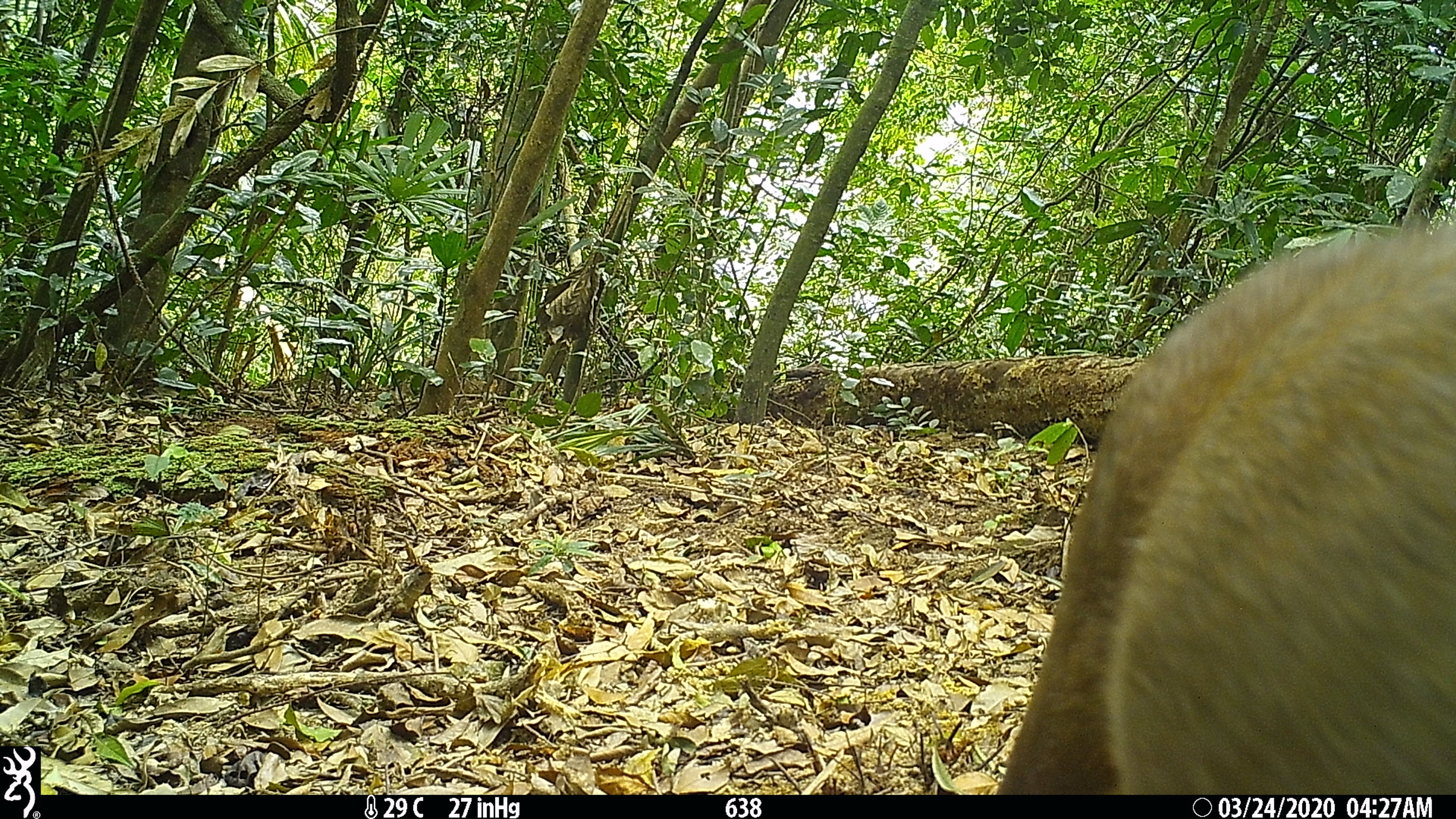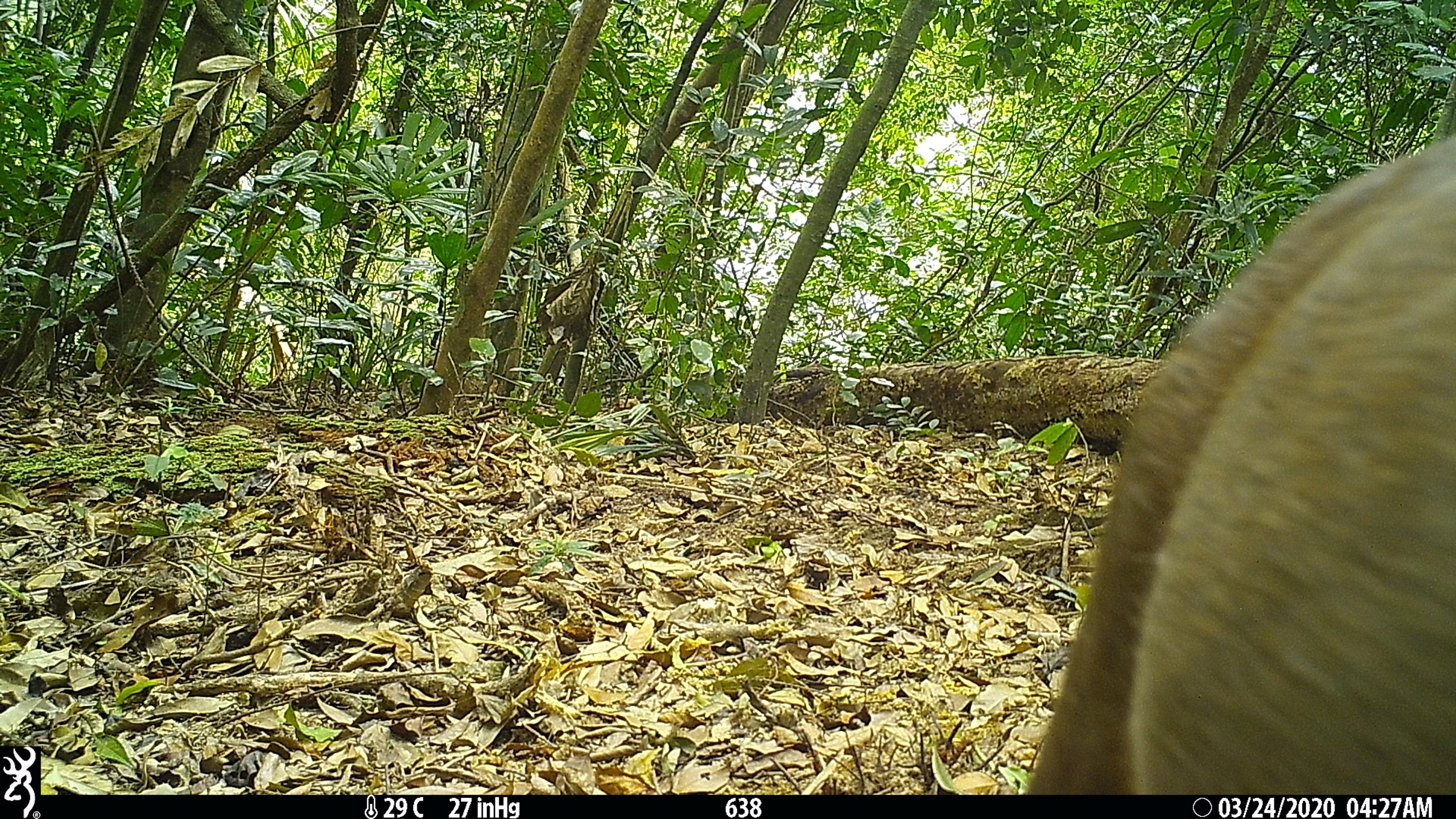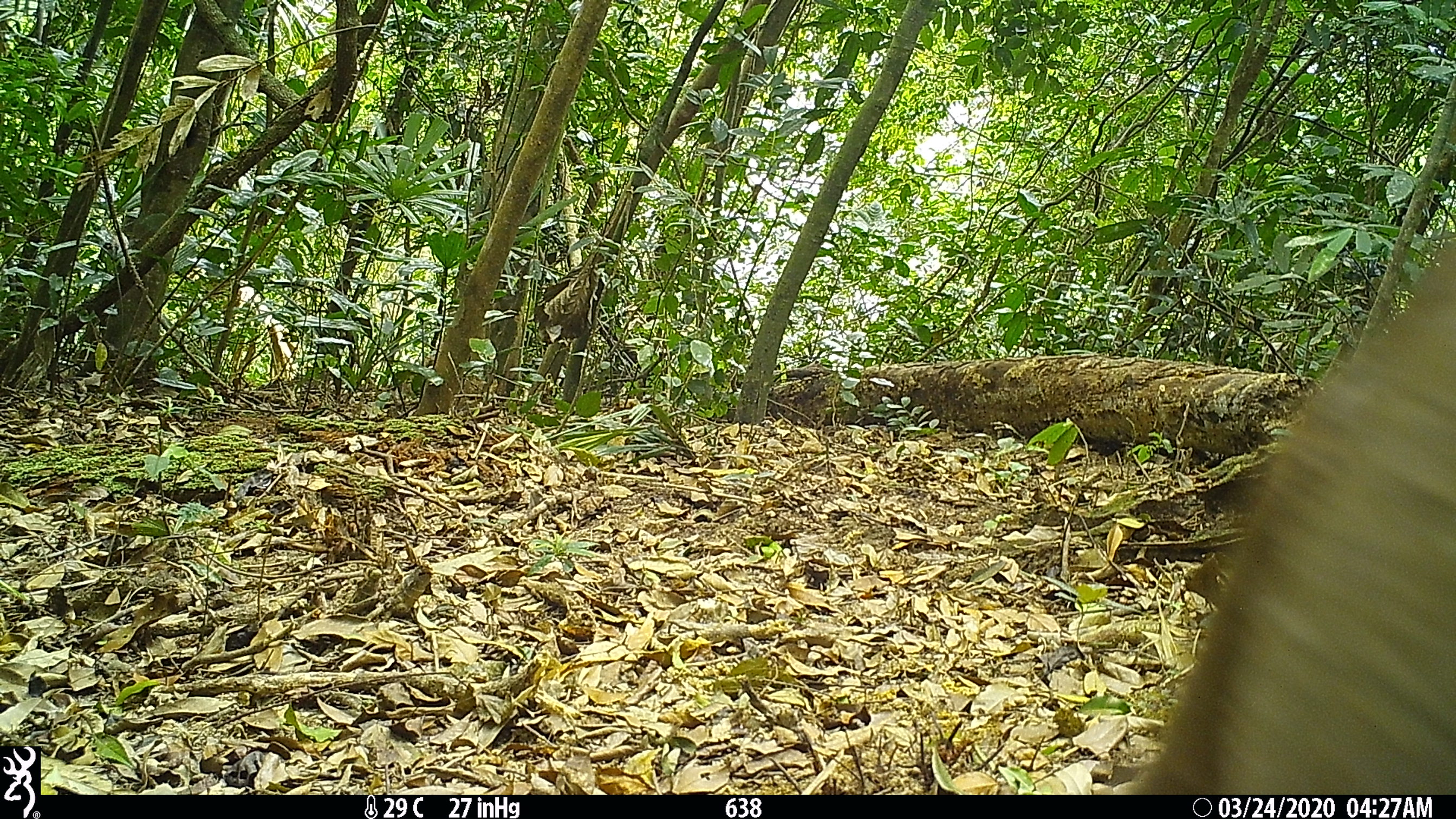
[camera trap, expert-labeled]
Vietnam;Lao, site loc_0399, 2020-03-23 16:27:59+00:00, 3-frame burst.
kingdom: Animalia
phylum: Chordata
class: Mammalia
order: Artiodactyla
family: Cervidae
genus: Muntiacus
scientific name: Muntiacus rooseveltorum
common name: roosevelt's muntjac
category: roosevelts muntjac group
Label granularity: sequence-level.